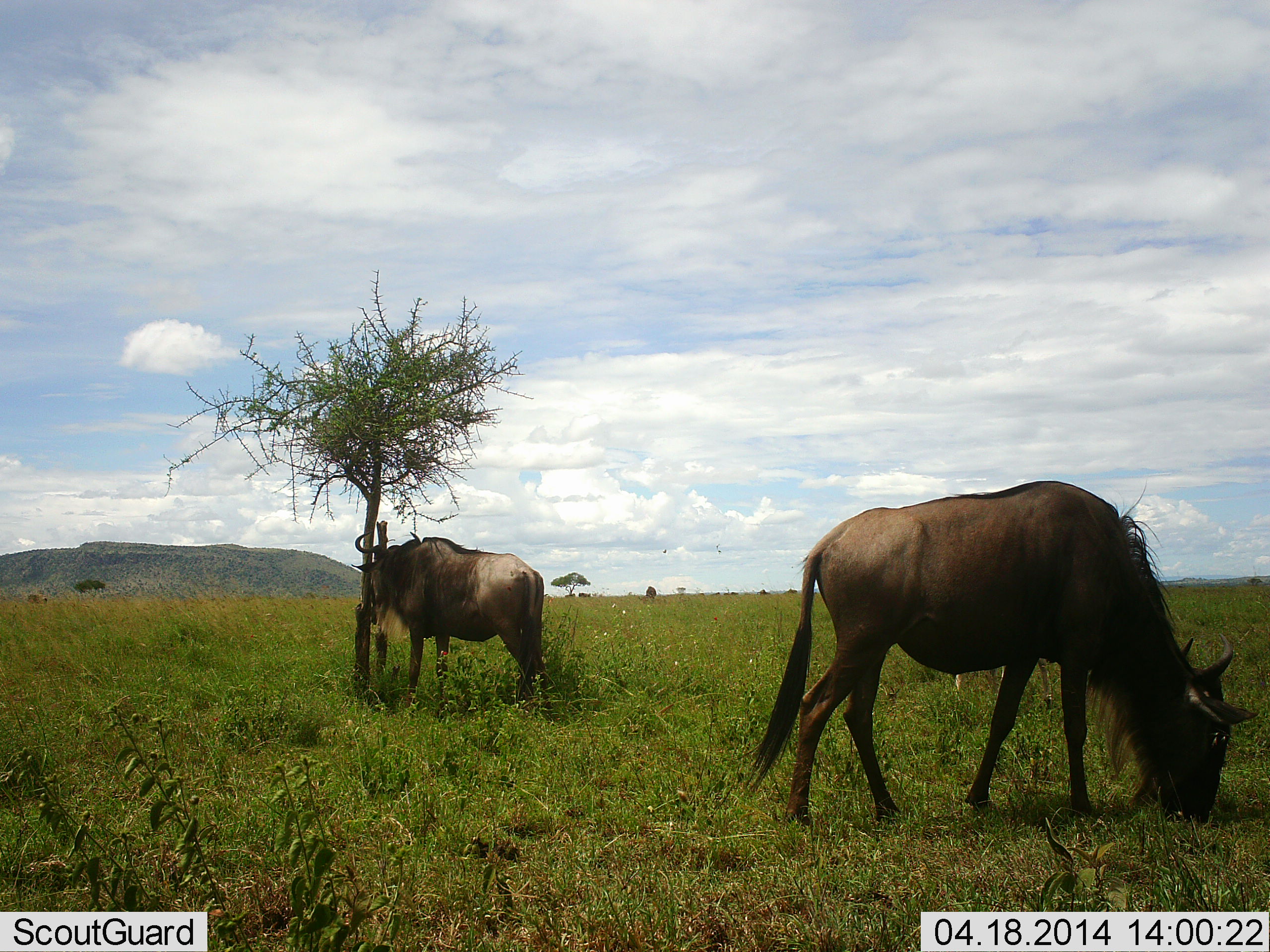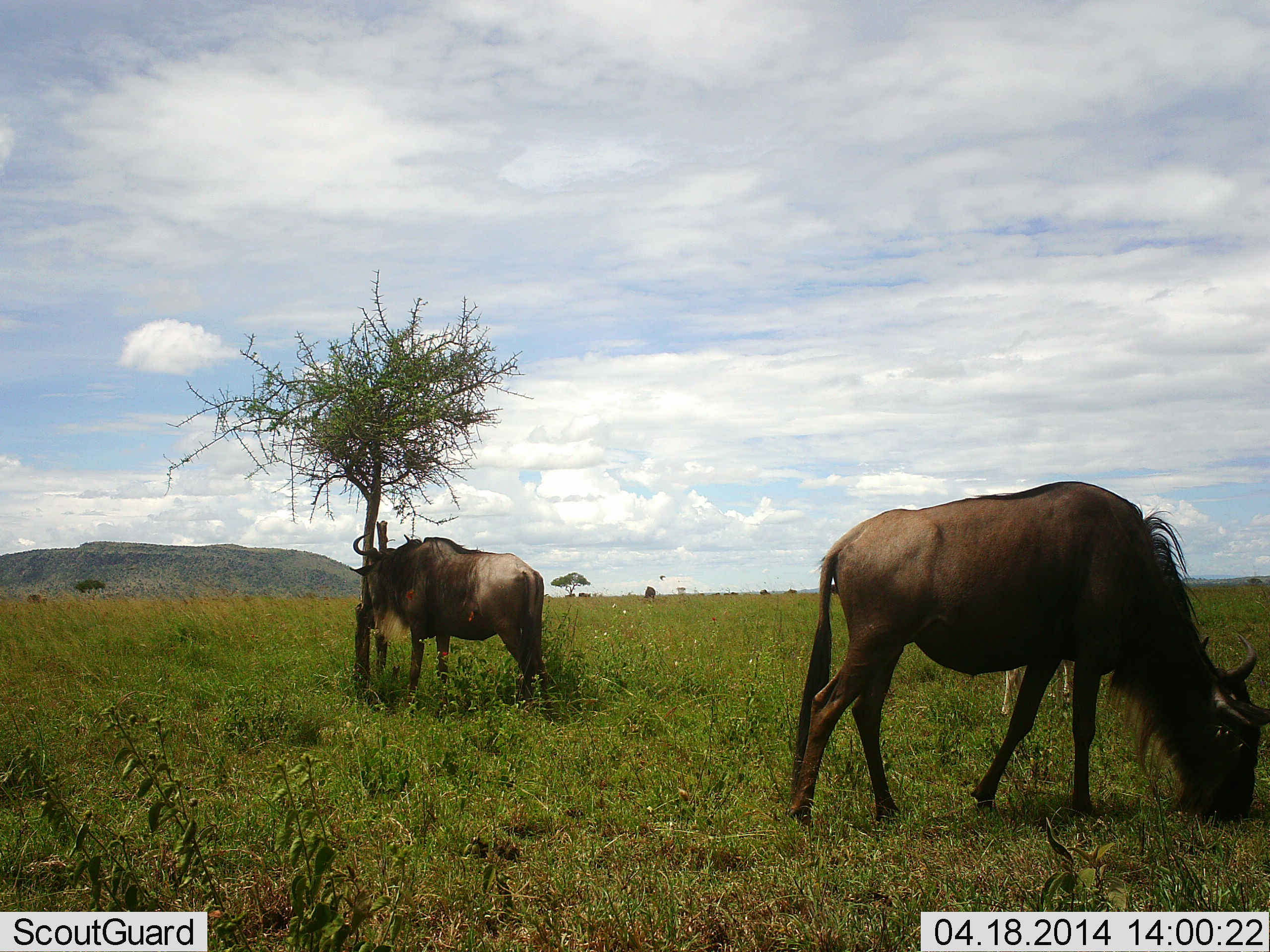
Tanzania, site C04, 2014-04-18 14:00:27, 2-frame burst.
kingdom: Animalia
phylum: Chordata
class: Mammalia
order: Artiodactyla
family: Bovidae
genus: Connochaetes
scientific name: Connochaetes taurinus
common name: blue wildebeest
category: wildebeest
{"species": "wildebeest (blue wildebeest) (Connochaetes taurinus)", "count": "3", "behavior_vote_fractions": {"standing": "67%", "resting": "0%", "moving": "0%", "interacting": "0%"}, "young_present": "17%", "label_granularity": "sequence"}